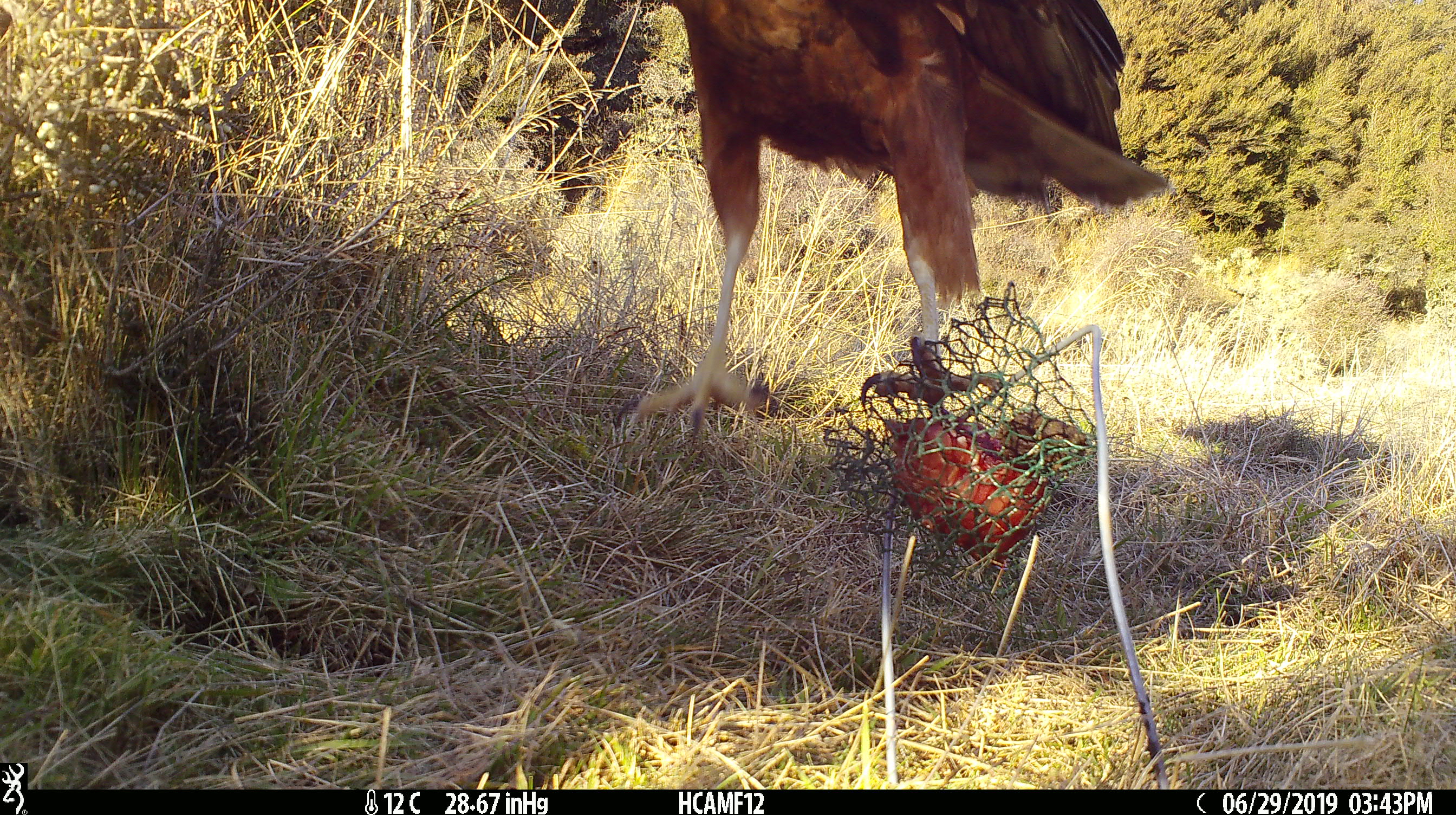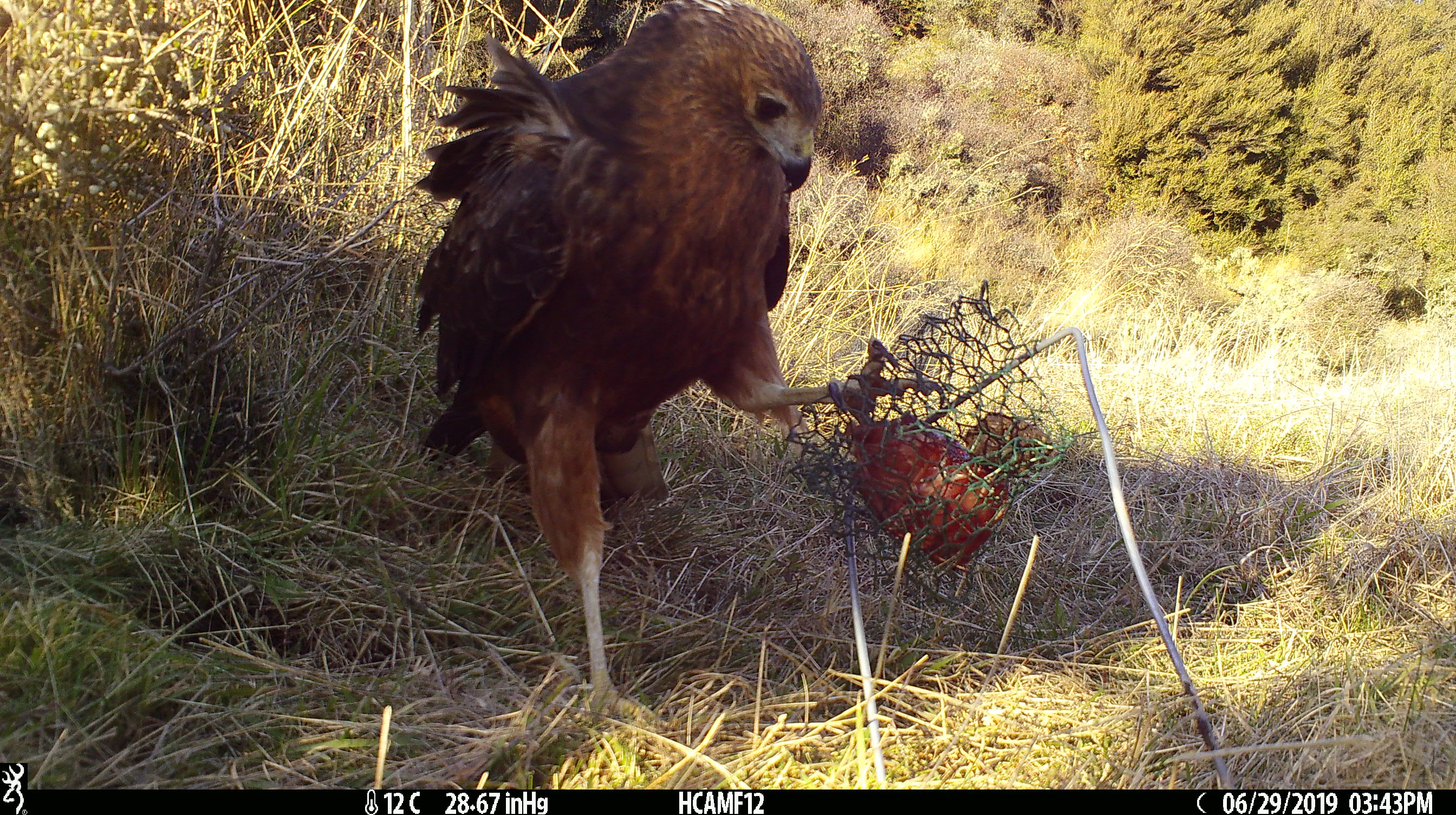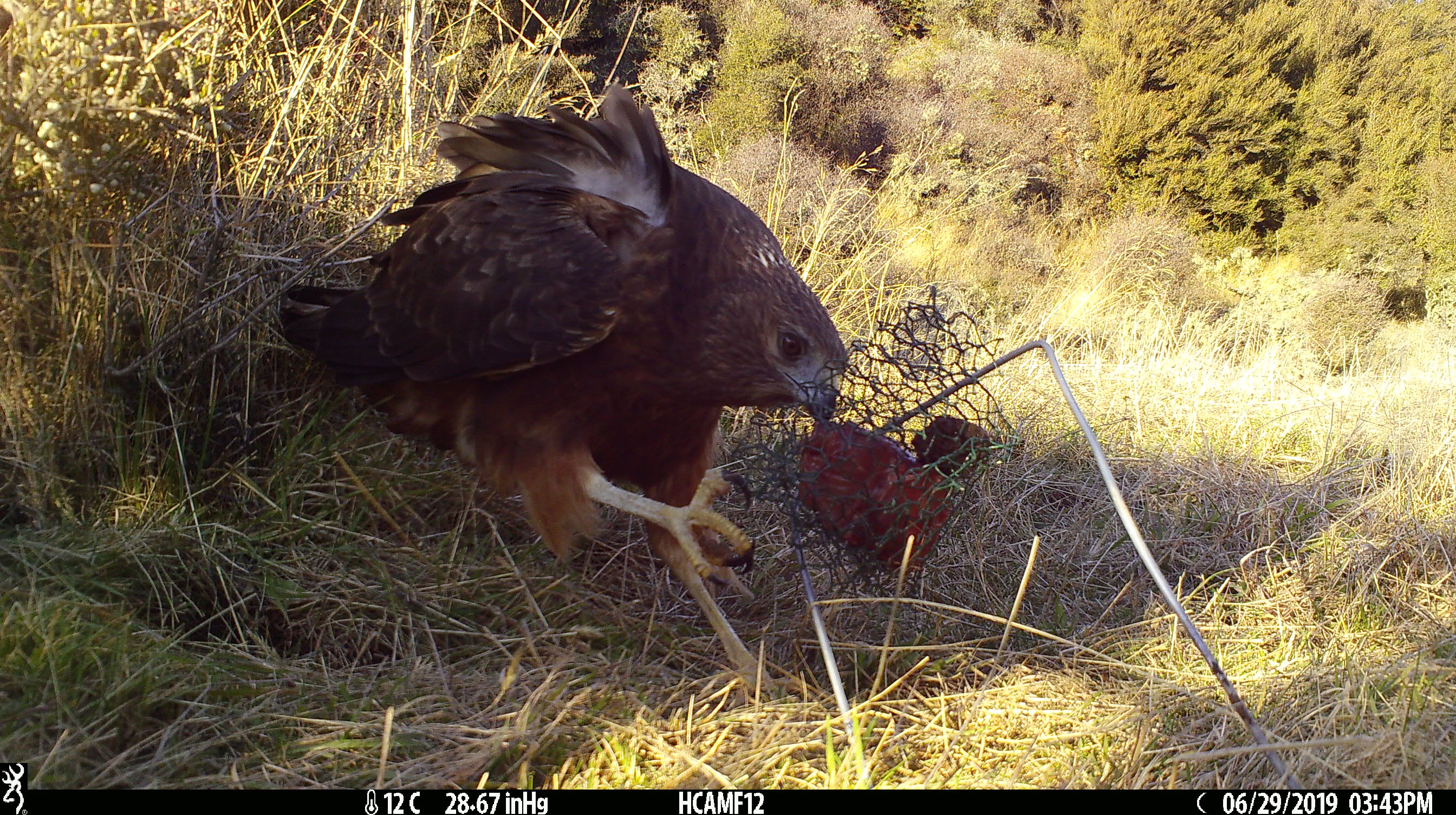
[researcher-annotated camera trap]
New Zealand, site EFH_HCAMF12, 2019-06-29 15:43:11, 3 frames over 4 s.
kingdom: Animalia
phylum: Chordata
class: Aves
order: Accipitriformes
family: Accipitridae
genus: Circus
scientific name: Circus approximans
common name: swamp harrier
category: harrier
Harrier (swamp harrier) (Circus approximans).